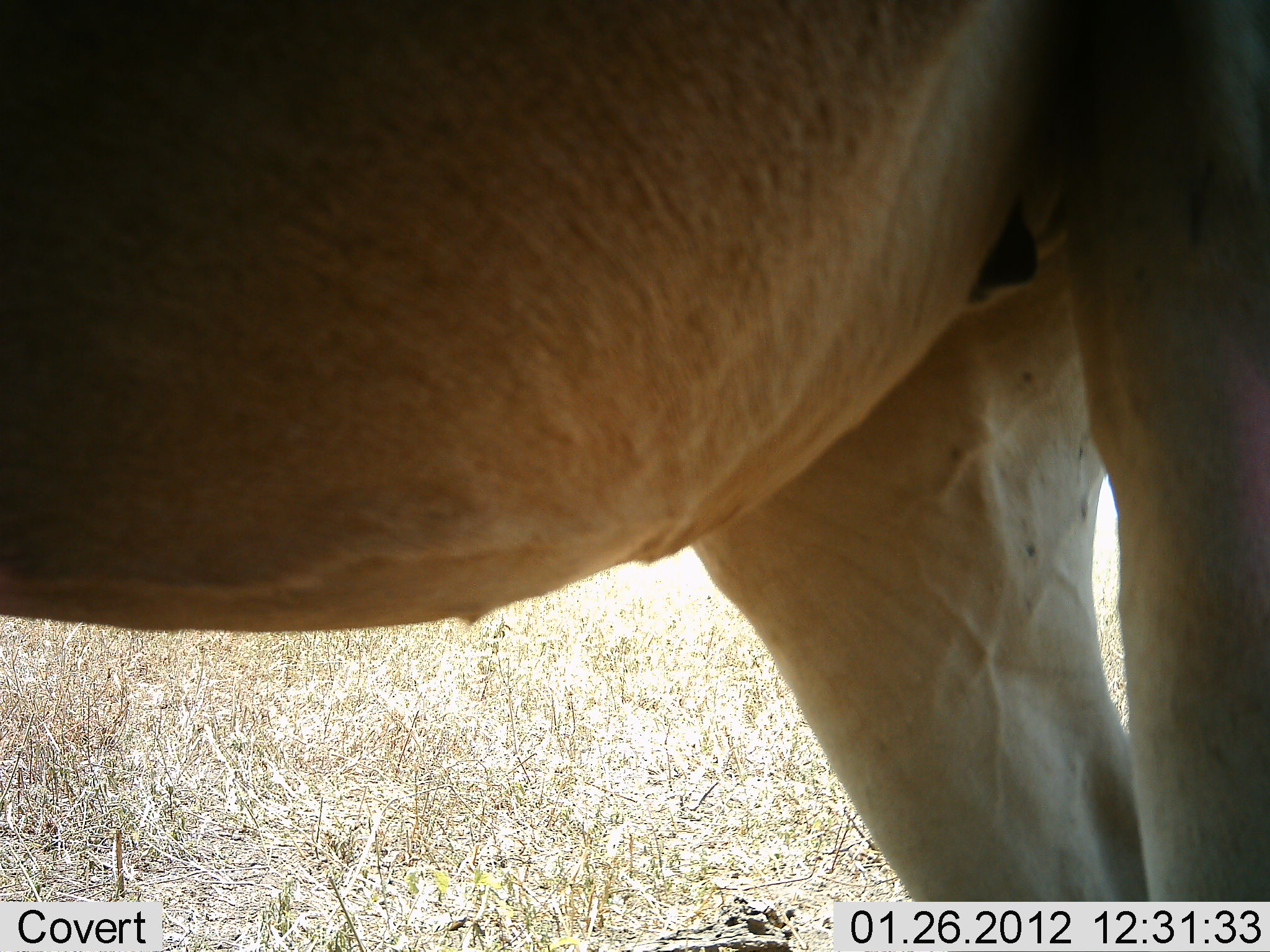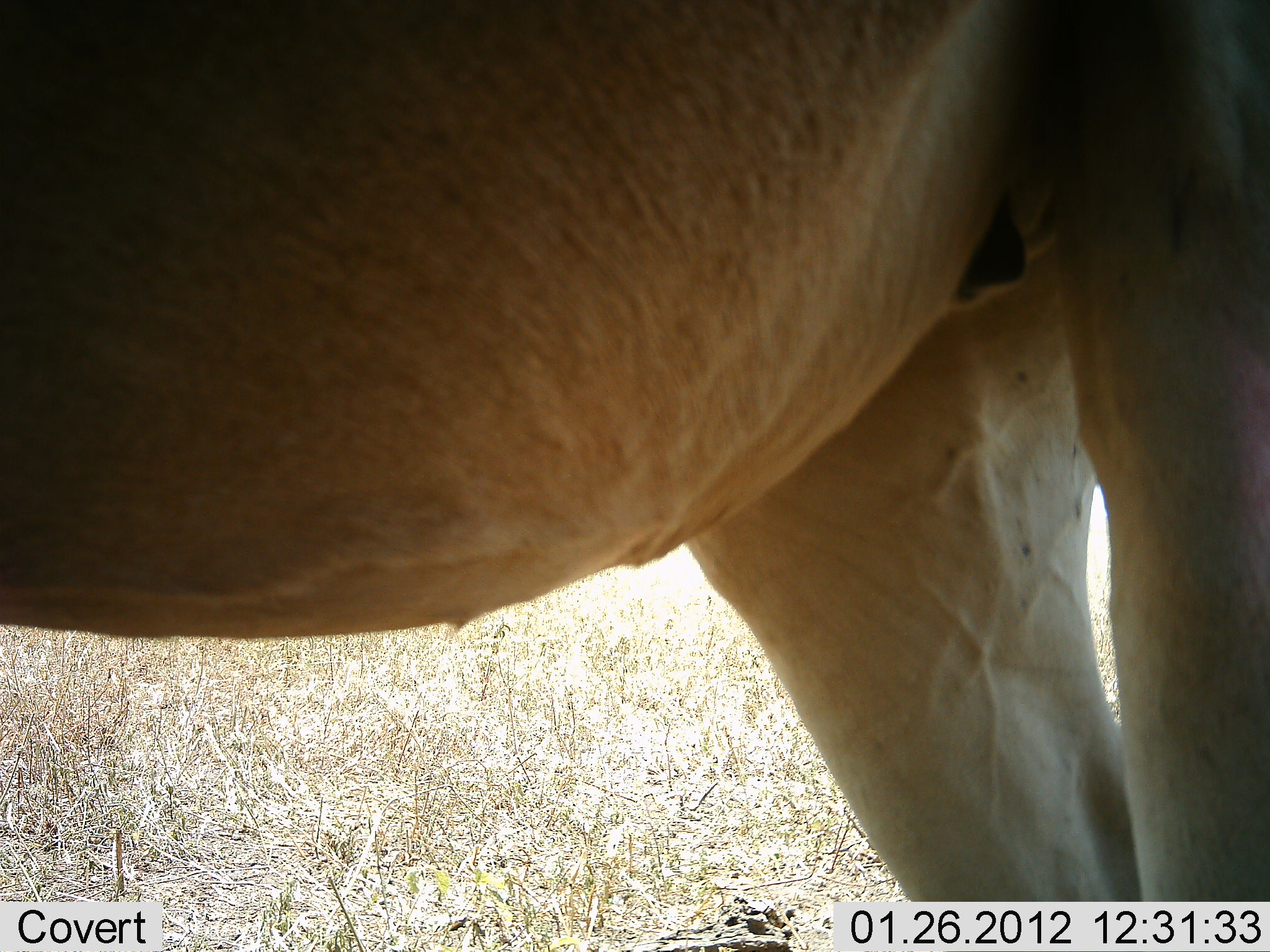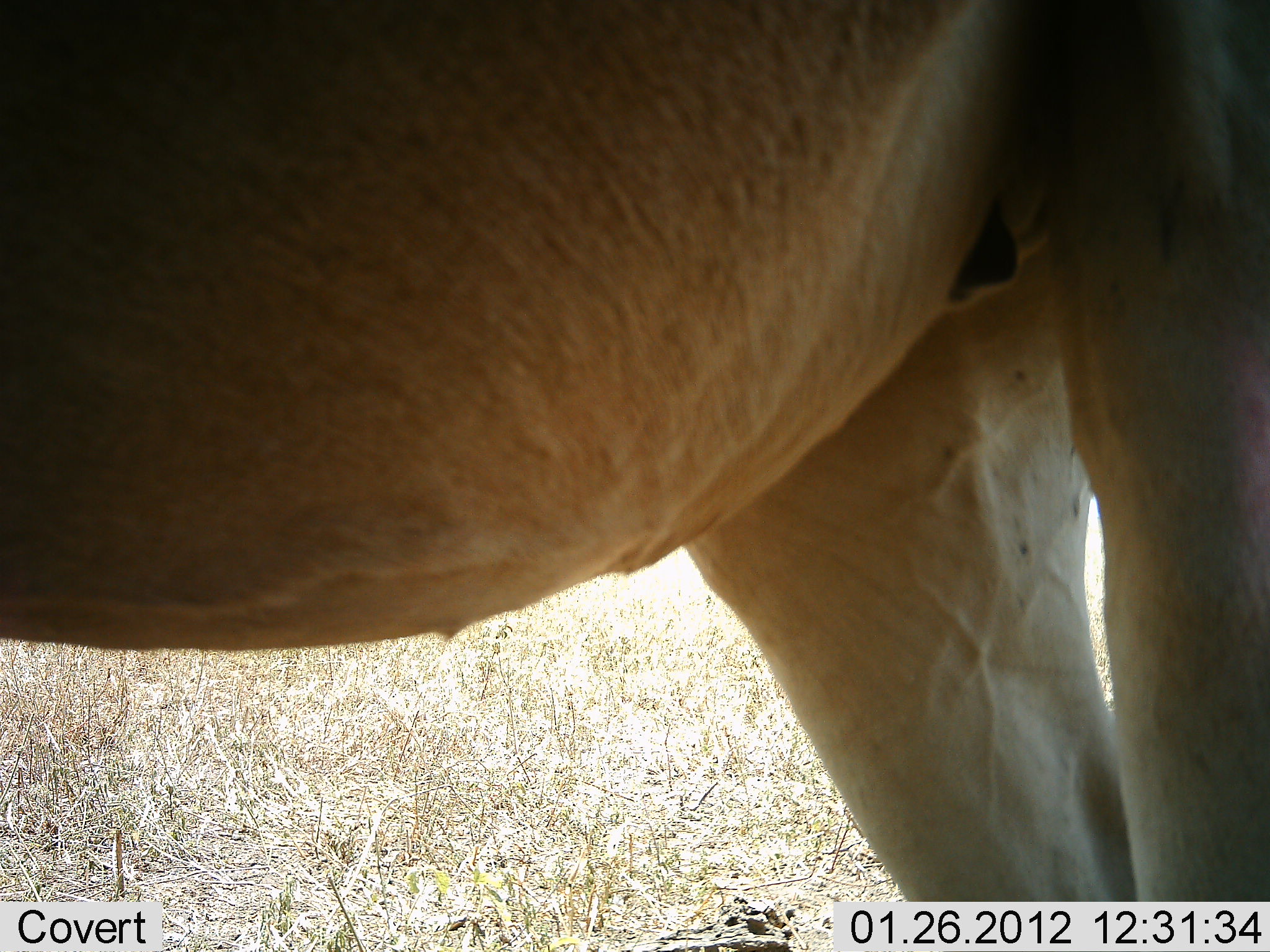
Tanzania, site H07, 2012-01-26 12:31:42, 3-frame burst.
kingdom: Animalia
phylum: Chordata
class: Mammalia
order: Artiodactyla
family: Bovidae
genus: Alcelaphus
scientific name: Alcelaphus buselaphus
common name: hartebeest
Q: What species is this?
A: Hartebeest (Alcelaphus buselaphus).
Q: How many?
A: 1.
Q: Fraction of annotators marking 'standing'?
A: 100%.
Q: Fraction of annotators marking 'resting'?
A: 0%.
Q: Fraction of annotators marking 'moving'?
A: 0%.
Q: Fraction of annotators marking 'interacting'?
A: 0%.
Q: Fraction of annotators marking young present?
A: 0%.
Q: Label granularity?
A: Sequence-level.